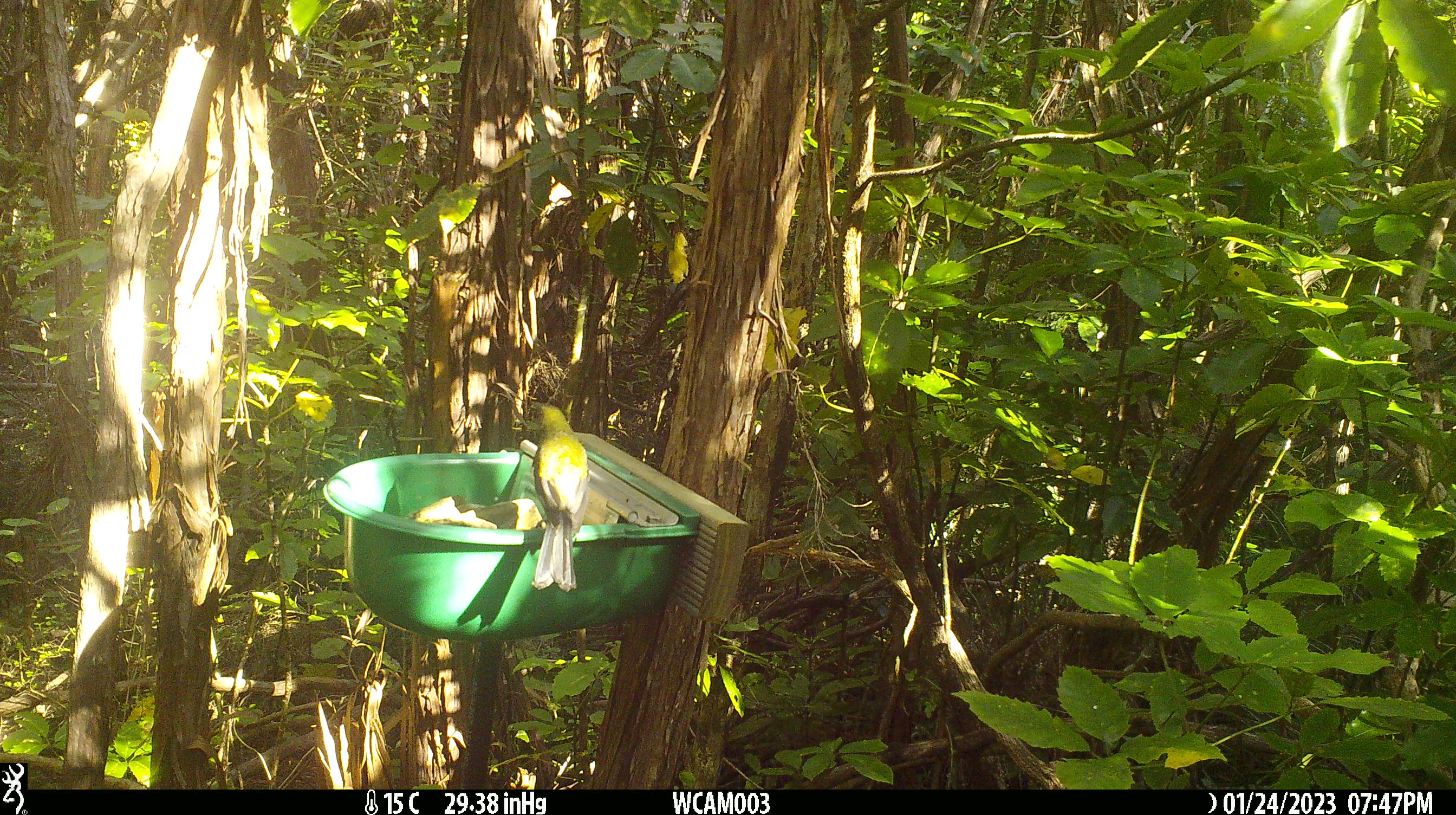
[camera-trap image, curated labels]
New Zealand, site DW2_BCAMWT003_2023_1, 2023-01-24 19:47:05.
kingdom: Animalia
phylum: Chordata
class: Aves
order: Passeriformes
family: Meliphagidae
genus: Anthornis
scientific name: Anthornis melanura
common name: new zealand bellbird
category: bellbird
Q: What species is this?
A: Bellbird (new zealand bellbird) (Anthornis melanura).